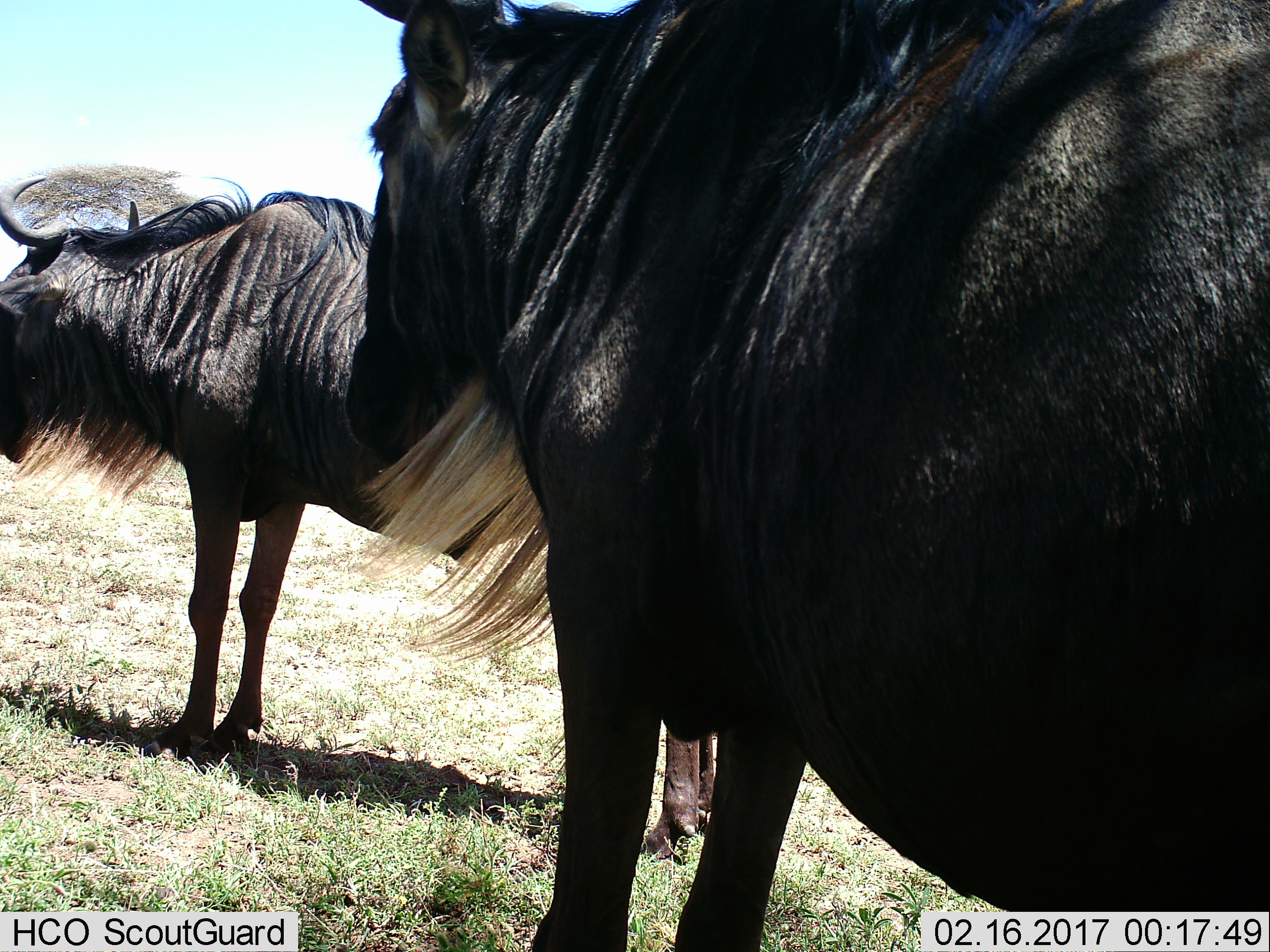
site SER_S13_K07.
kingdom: Animalia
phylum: Chordata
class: Mammalia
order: Artiodactyla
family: Bovidae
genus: Connochaetes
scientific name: Connochaetes taurinus taurinus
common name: blue wildebeest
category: wildebeestblue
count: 2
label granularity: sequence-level